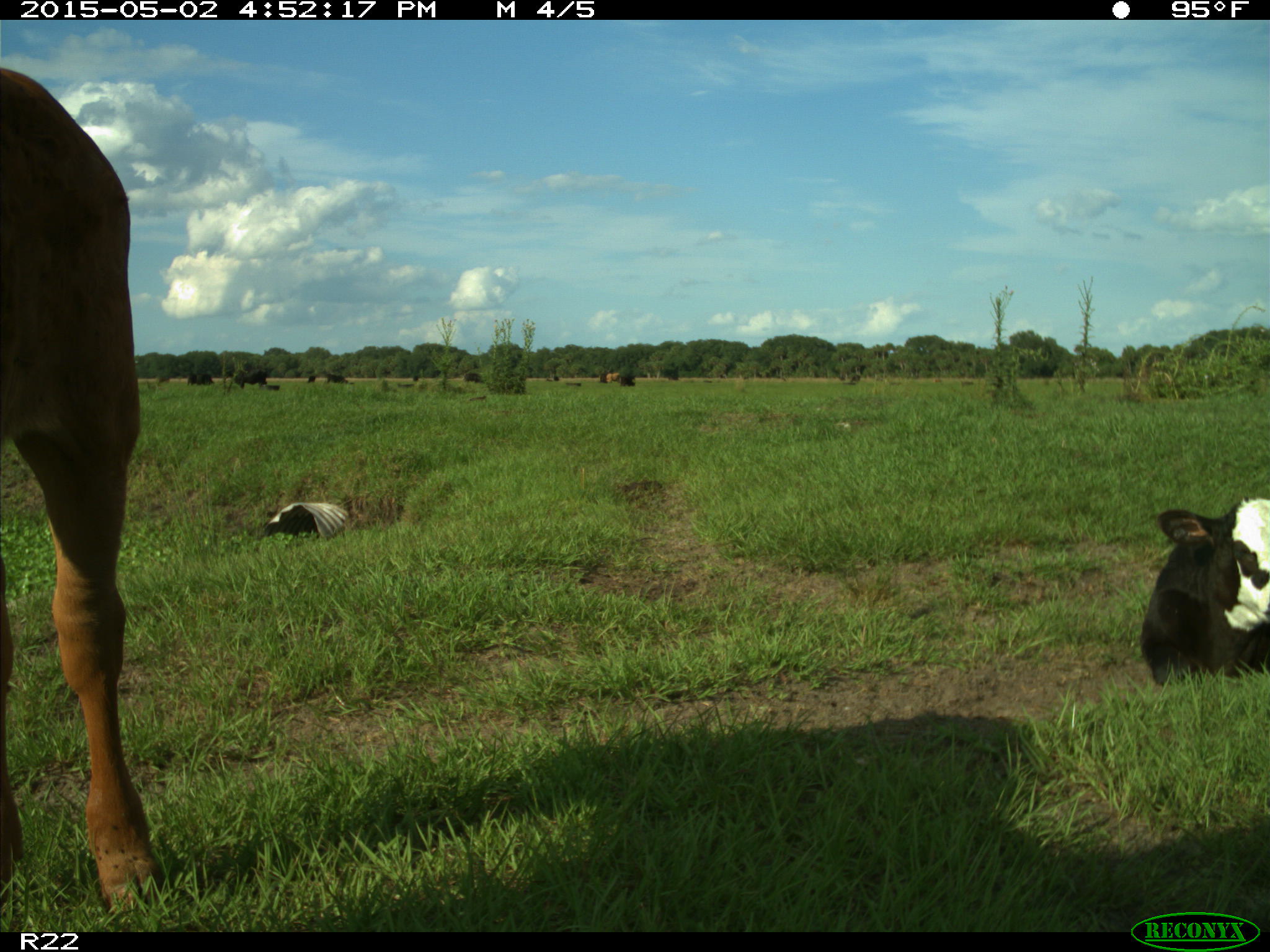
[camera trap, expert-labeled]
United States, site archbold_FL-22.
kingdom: Animalia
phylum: Chordata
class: Mammalia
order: Artiodactyla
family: Bovidae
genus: Bos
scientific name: Bos taurus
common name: domestic cow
Bos taurus (domestic cow).